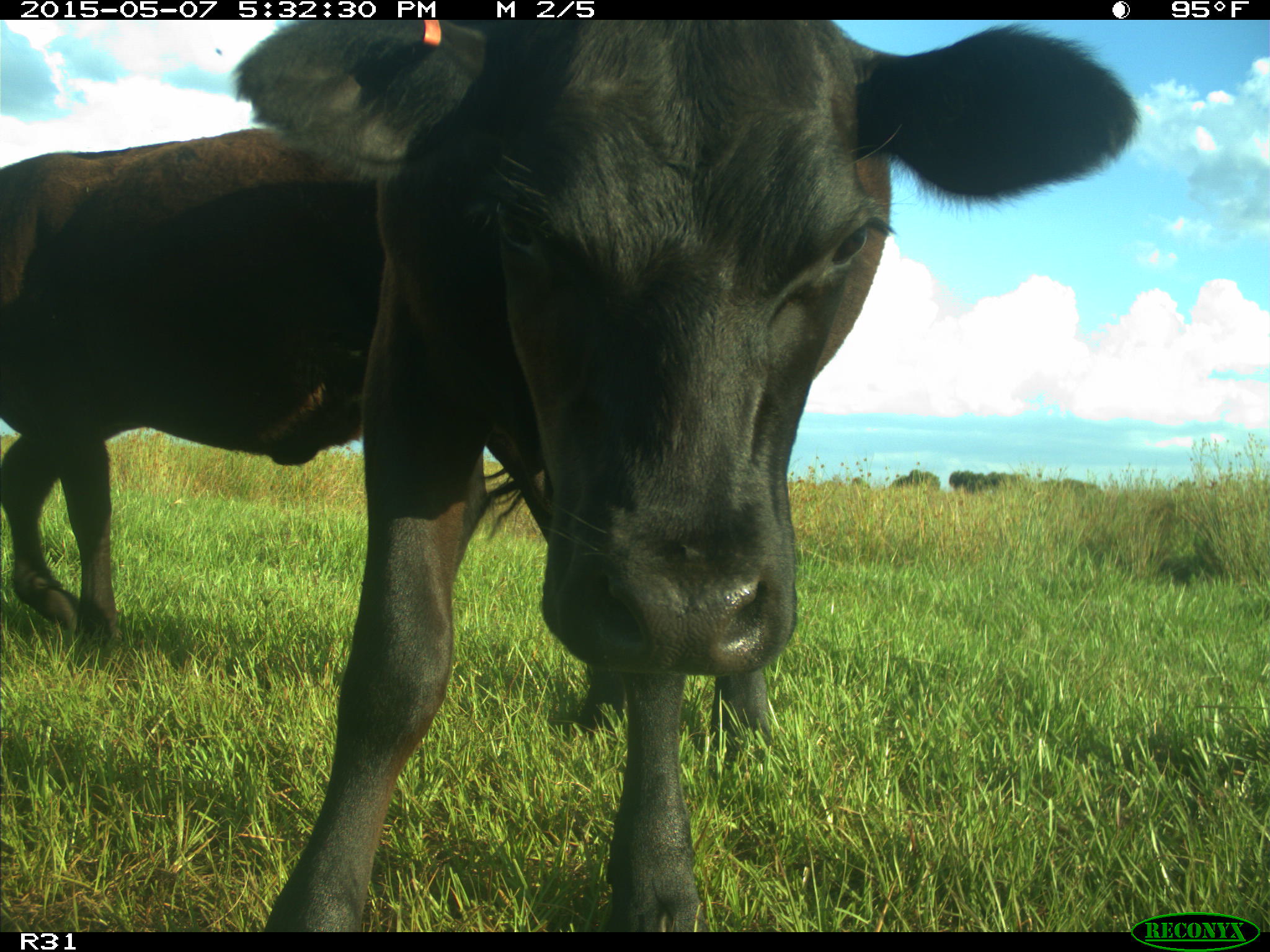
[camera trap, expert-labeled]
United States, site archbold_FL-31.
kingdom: Animalia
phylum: Chordata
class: Mammalia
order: Artiodactyla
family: Bovidae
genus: Bos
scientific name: Bos taurus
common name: domestic cow